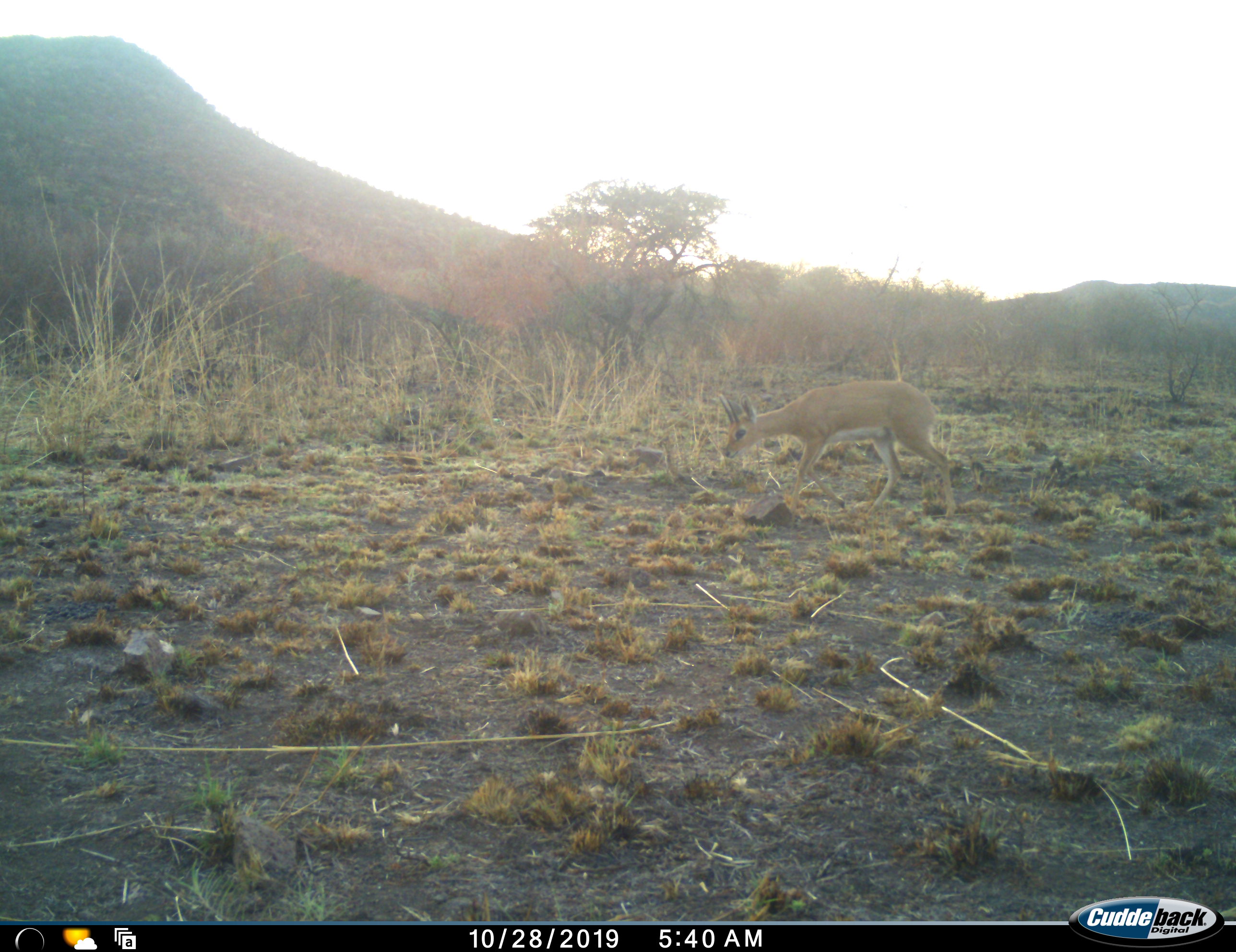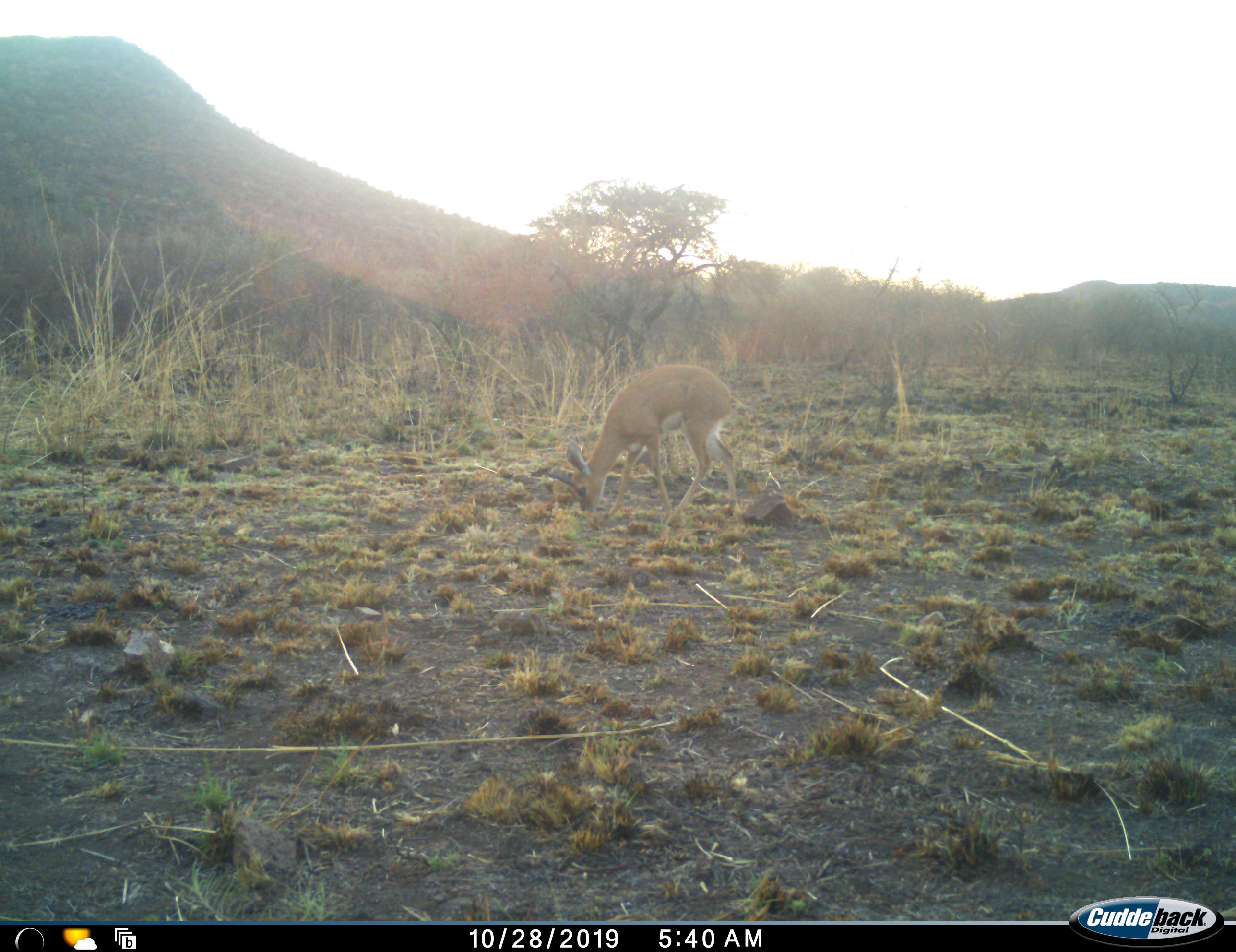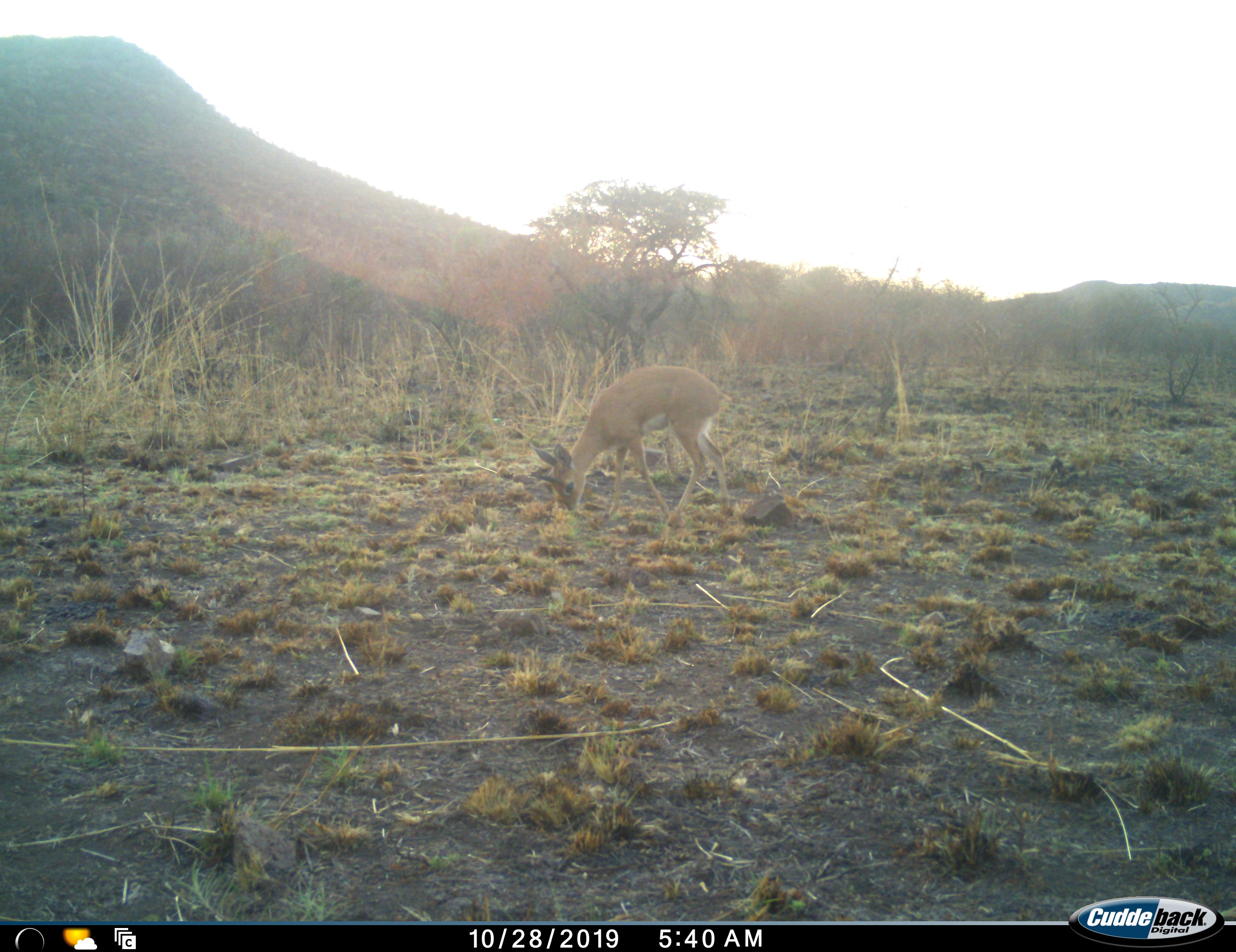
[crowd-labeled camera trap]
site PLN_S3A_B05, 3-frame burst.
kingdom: Animalia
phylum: Chordata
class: Mammalia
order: Artiodactyla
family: Bovidae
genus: Raphicerus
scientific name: Raphicerus campestris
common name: steenbok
Steenbok (Raphicerus campestris), count 1. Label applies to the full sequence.